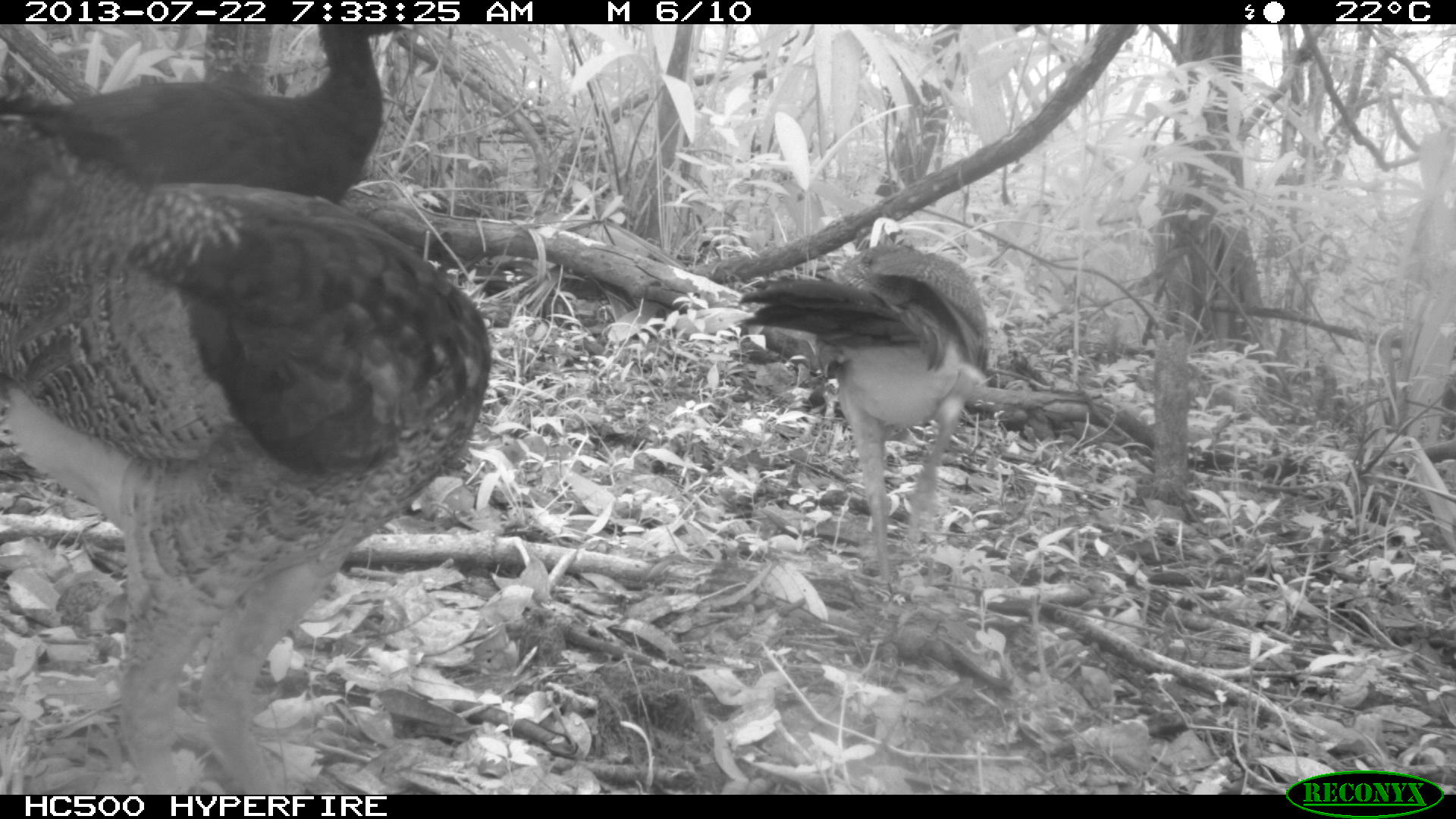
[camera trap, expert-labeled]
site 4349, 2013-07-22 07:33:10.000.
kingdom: Animalia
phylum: Chordata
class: Aves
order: Galliformes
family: Cracidae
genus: Crax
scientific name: Crax rubra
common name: great curassow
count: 3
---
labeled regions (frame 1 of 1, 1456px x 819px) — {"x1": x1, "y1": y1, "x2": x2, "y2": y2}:
crax rubra: {"x1": 3, "y1": 117, "x2": 492, "y2": 792}; {"x1": 732, "y1": 241, "x2": 990, "y2": 617}; {"x1": 3, "y1": 24, "x2": 405, "y2": 204}